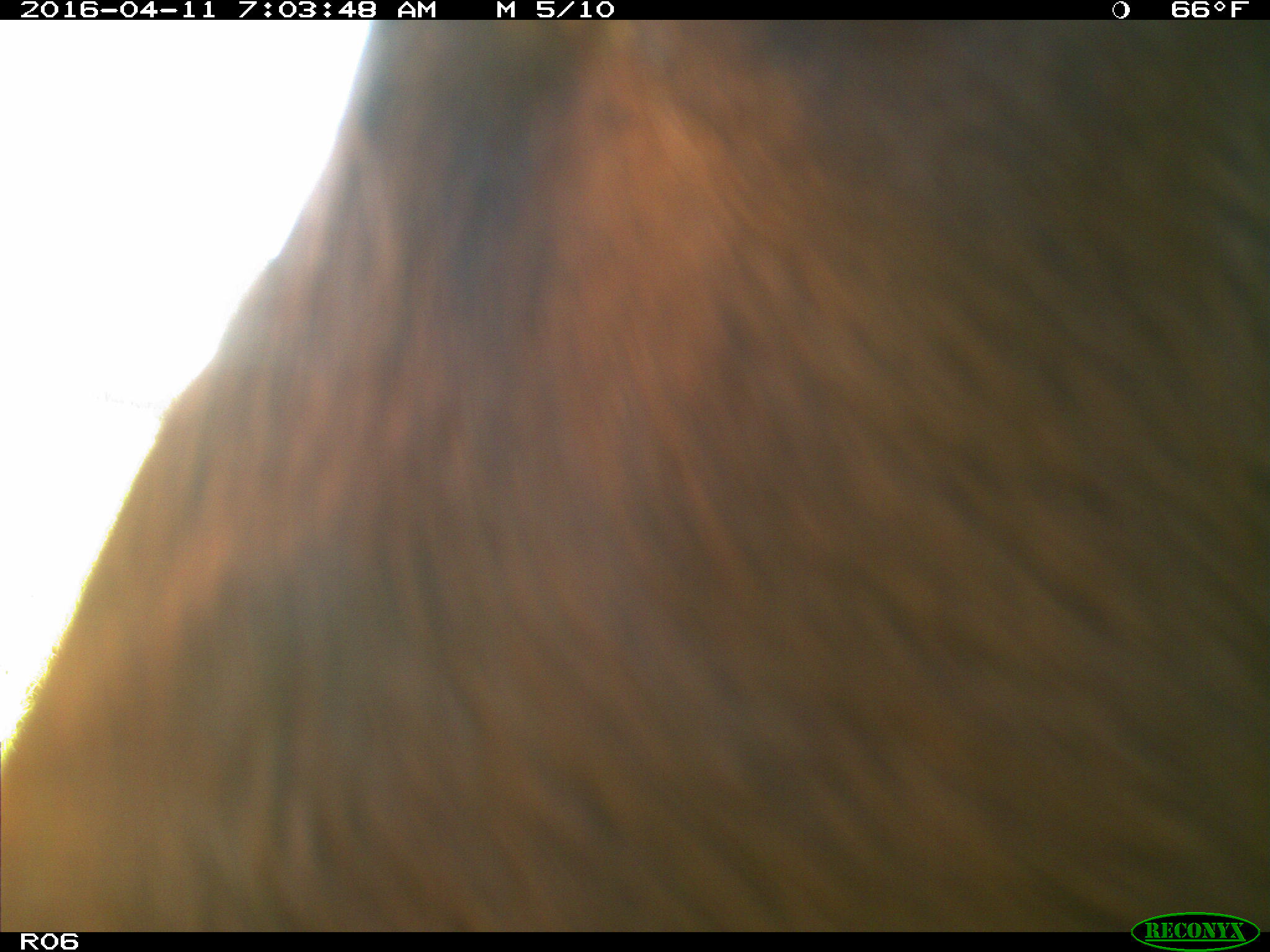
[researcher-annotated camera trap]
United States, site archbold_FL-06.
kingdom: Animalia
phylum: Chordata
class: Mammalia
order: Artiodactyla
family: Bovidae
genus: Bos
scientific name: Bos taurus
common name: domestic cow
Bos taurus (domestic cow).